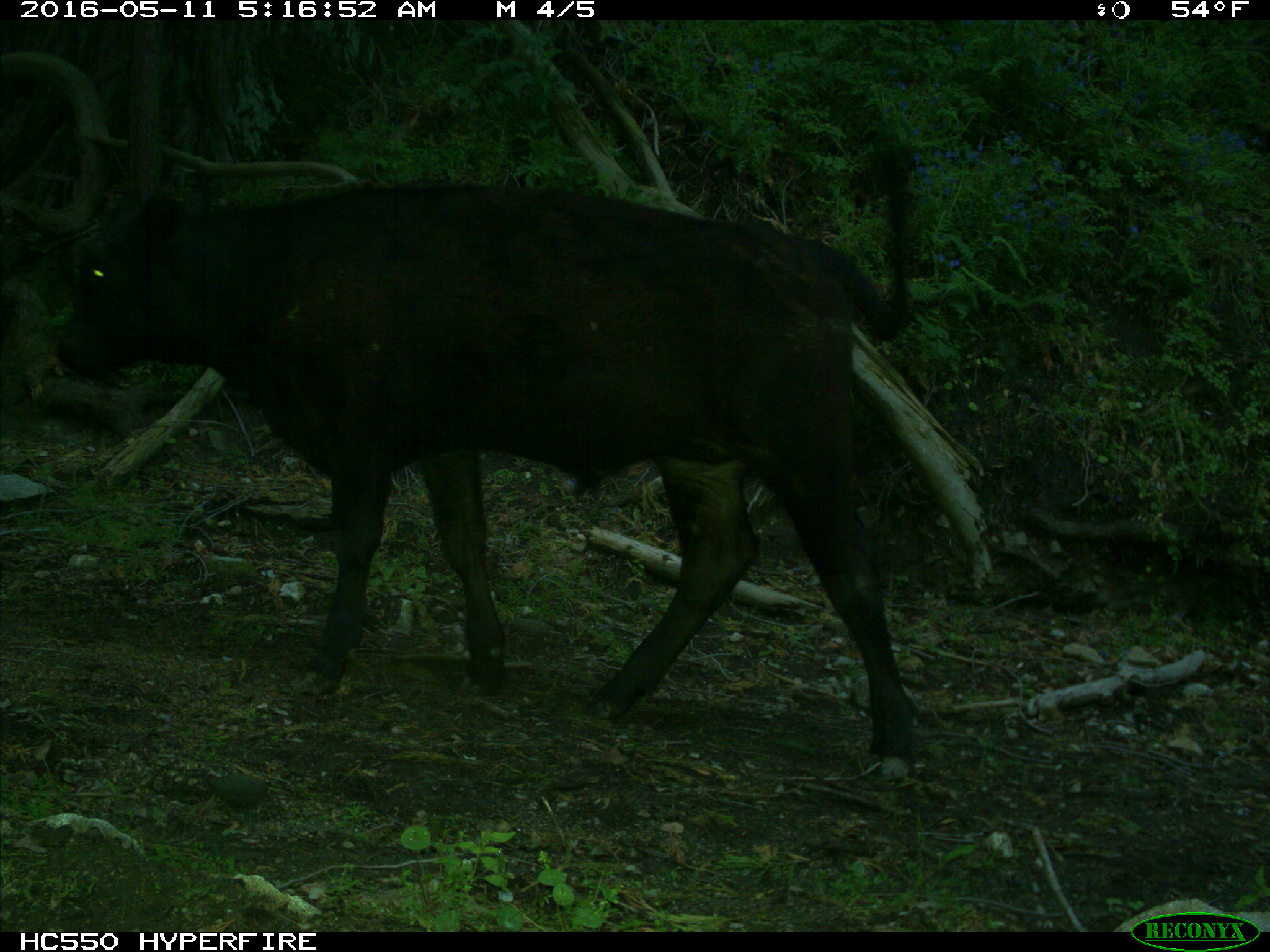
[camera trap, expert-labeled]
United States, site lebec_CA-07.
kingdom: Animalia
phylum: Chordata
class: Mammalia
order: Artiodactyla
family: Bovidae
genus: Bos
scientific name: Bos taurus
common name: domestic cow